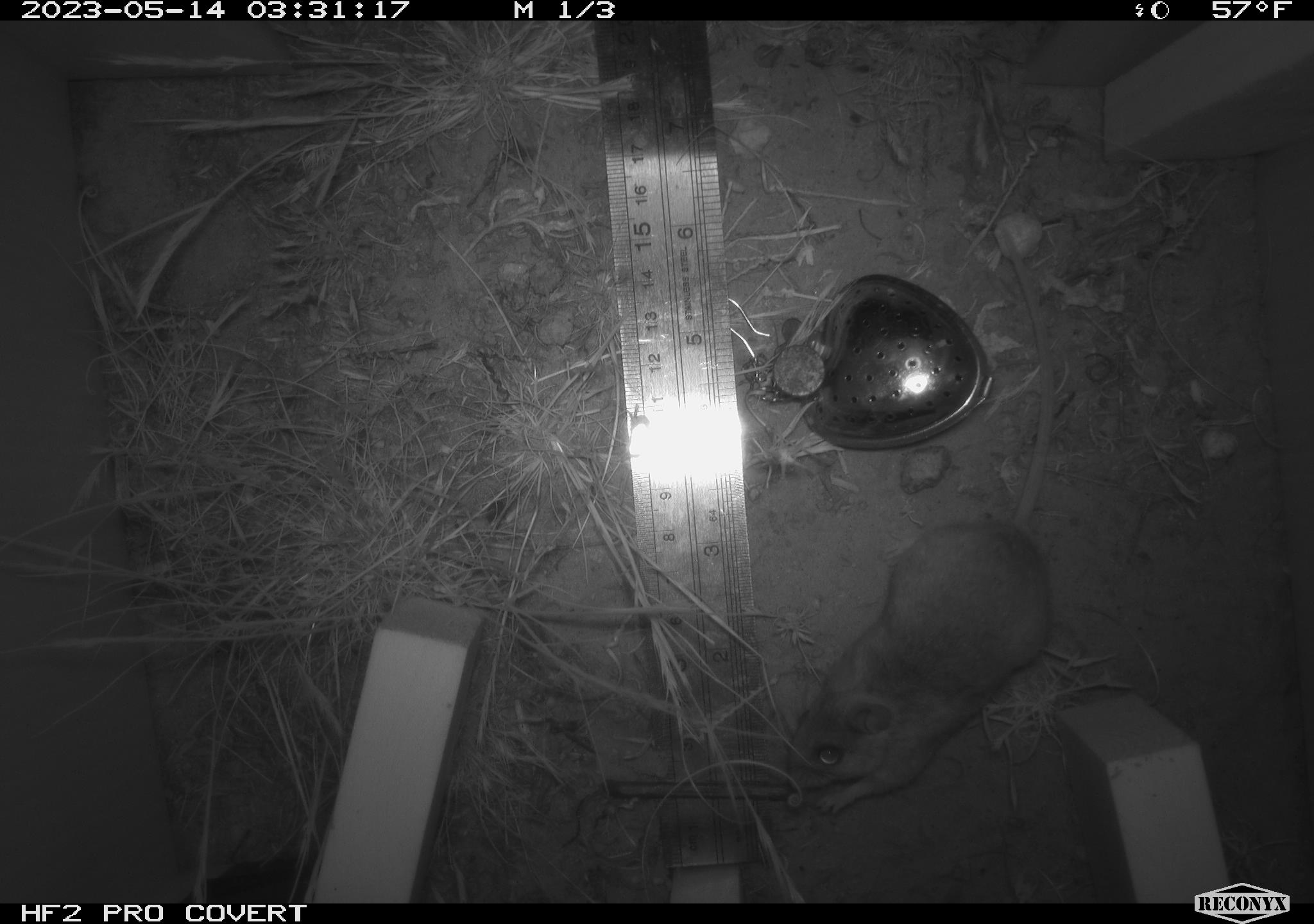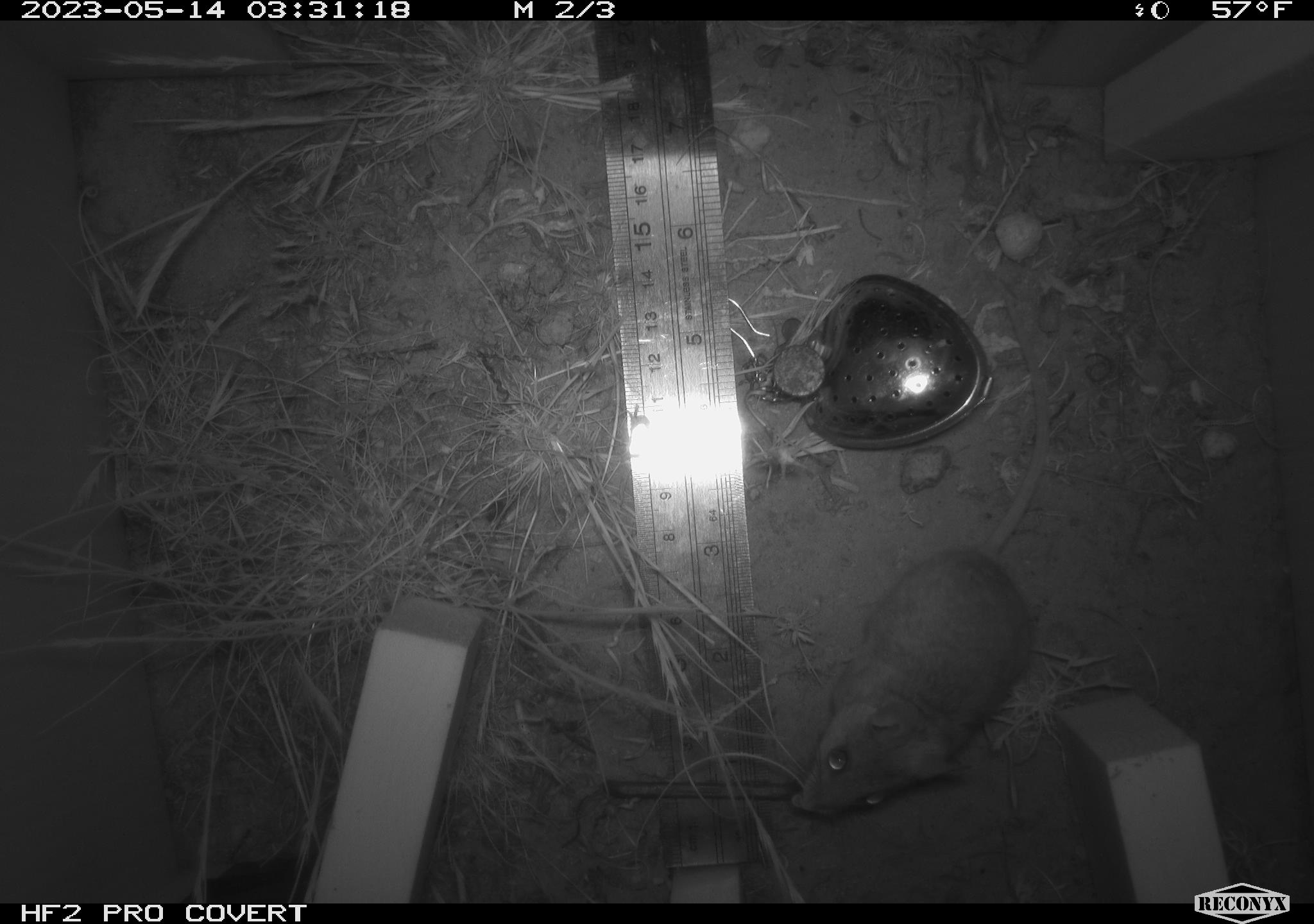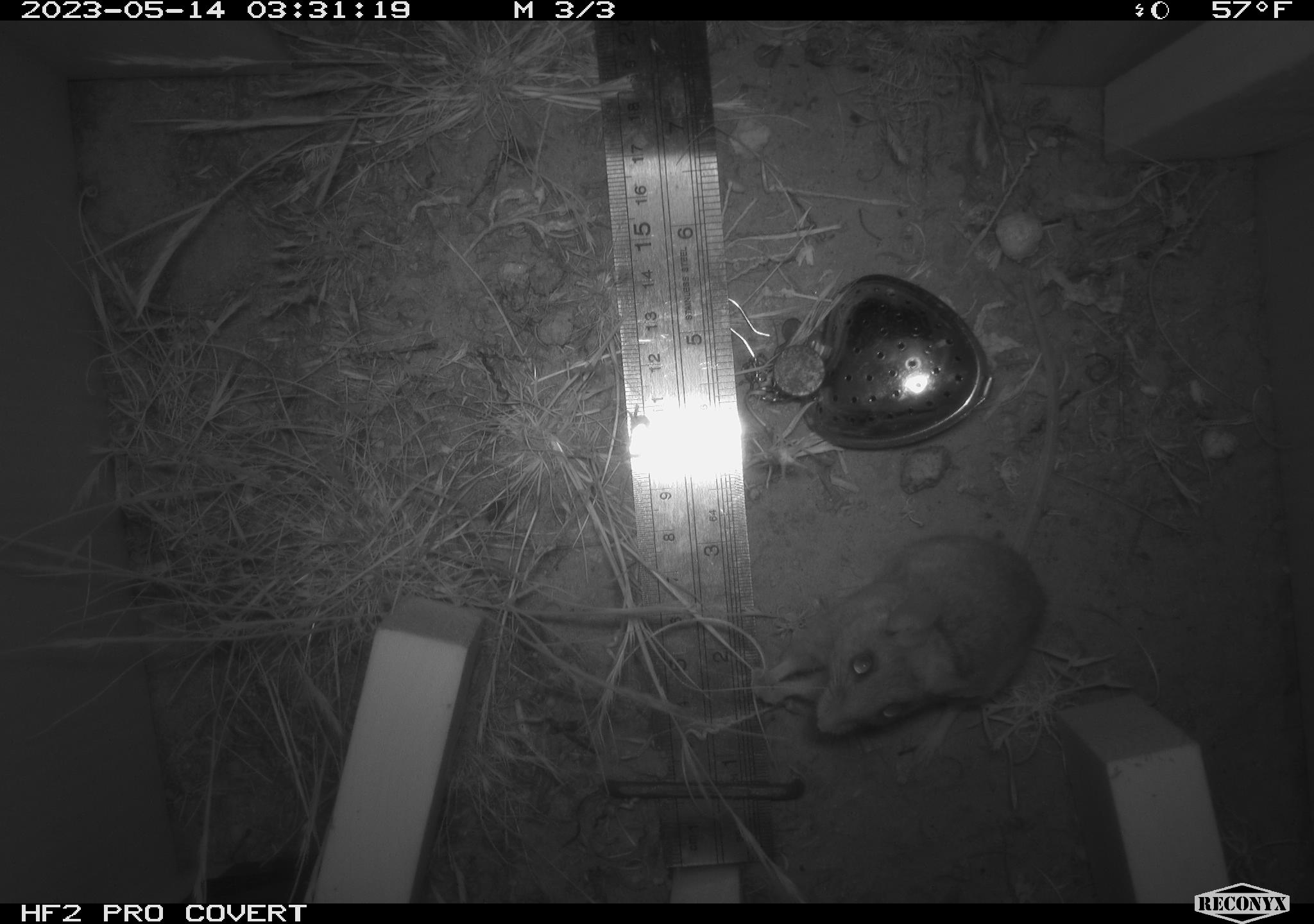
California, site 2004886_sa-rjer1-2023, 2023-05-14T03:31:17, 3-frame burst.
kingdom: Animalia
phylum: Chordata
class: Mammalia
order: Rodentia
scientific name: Rodentia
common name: mouse species